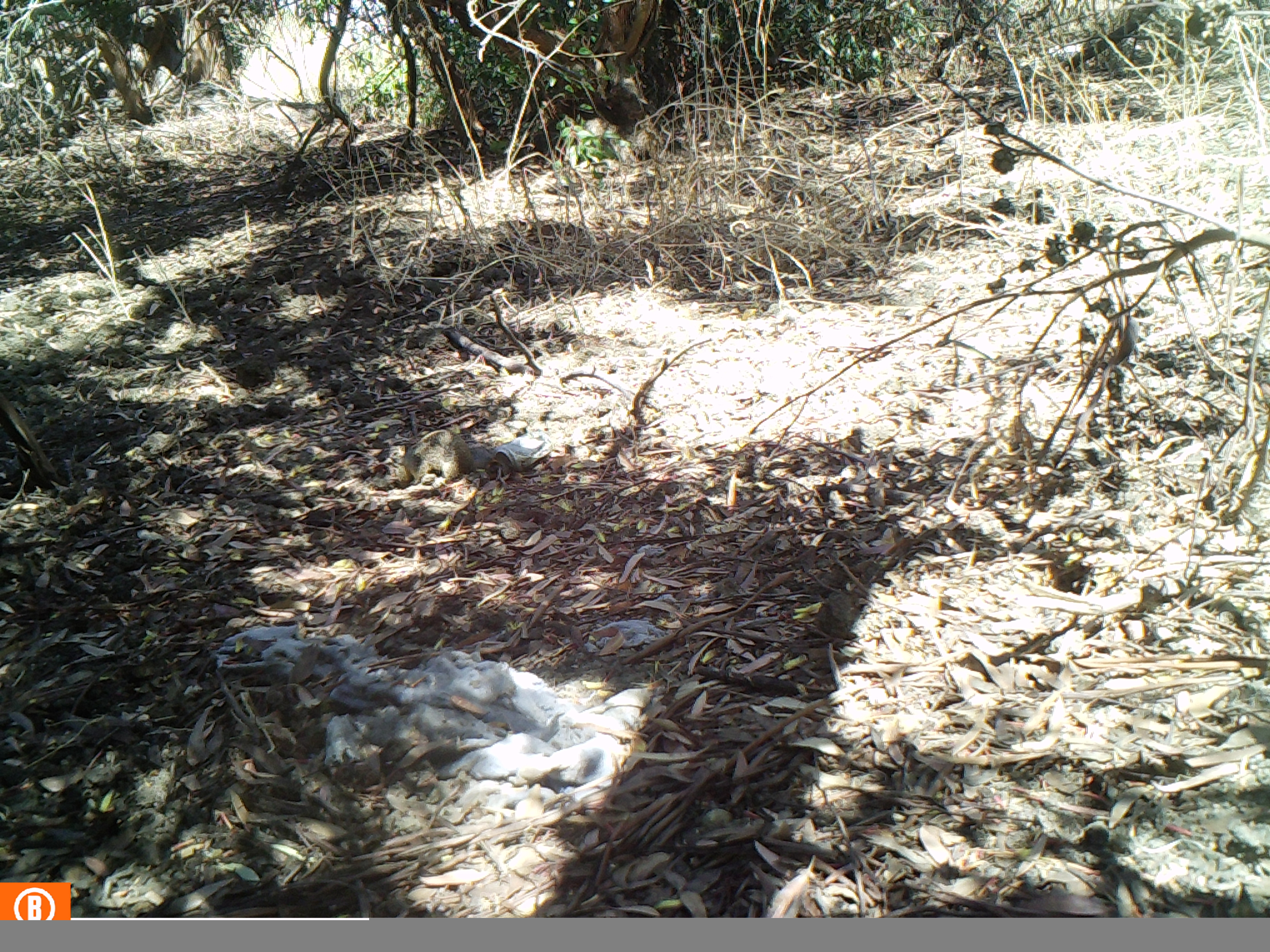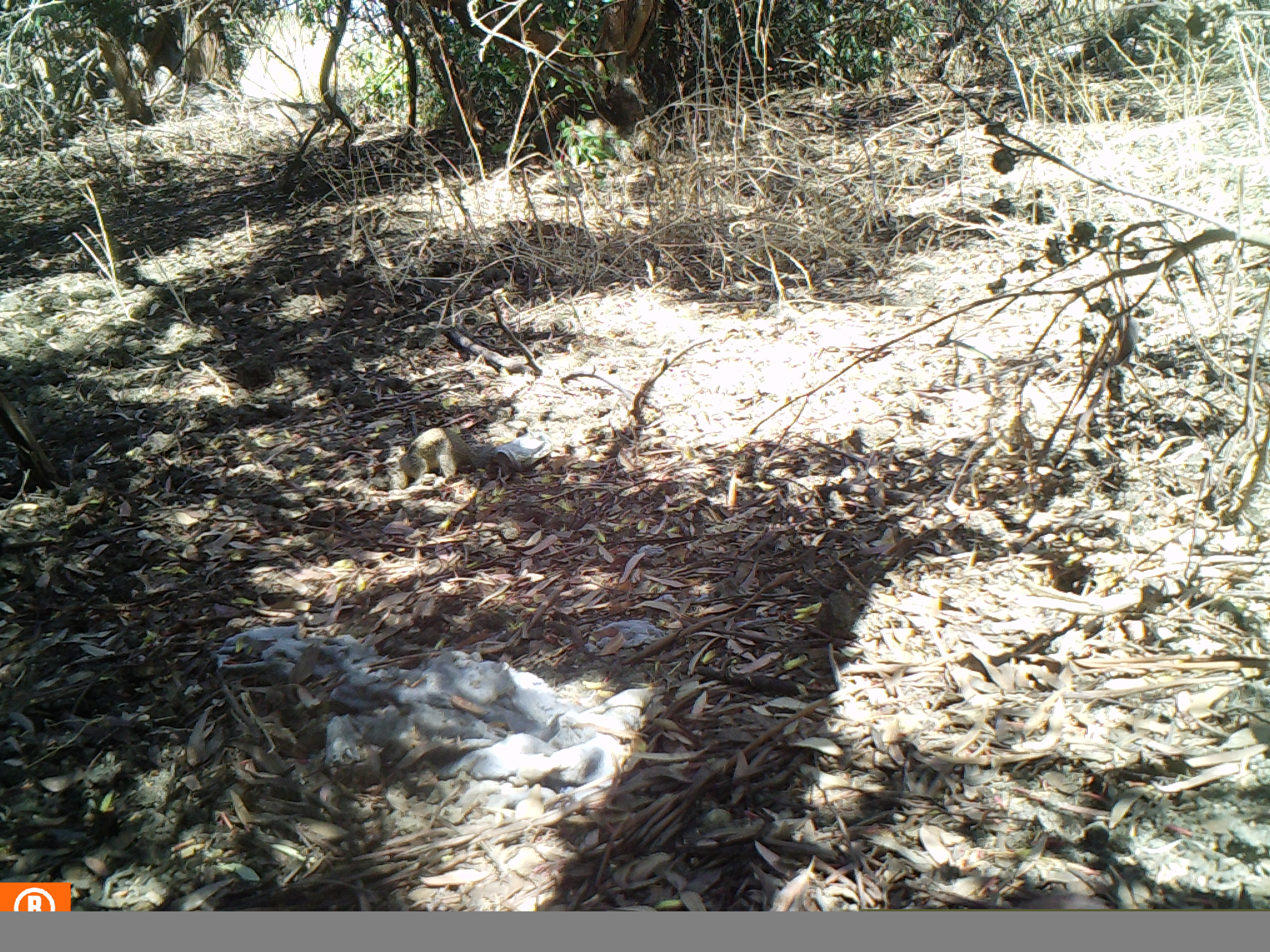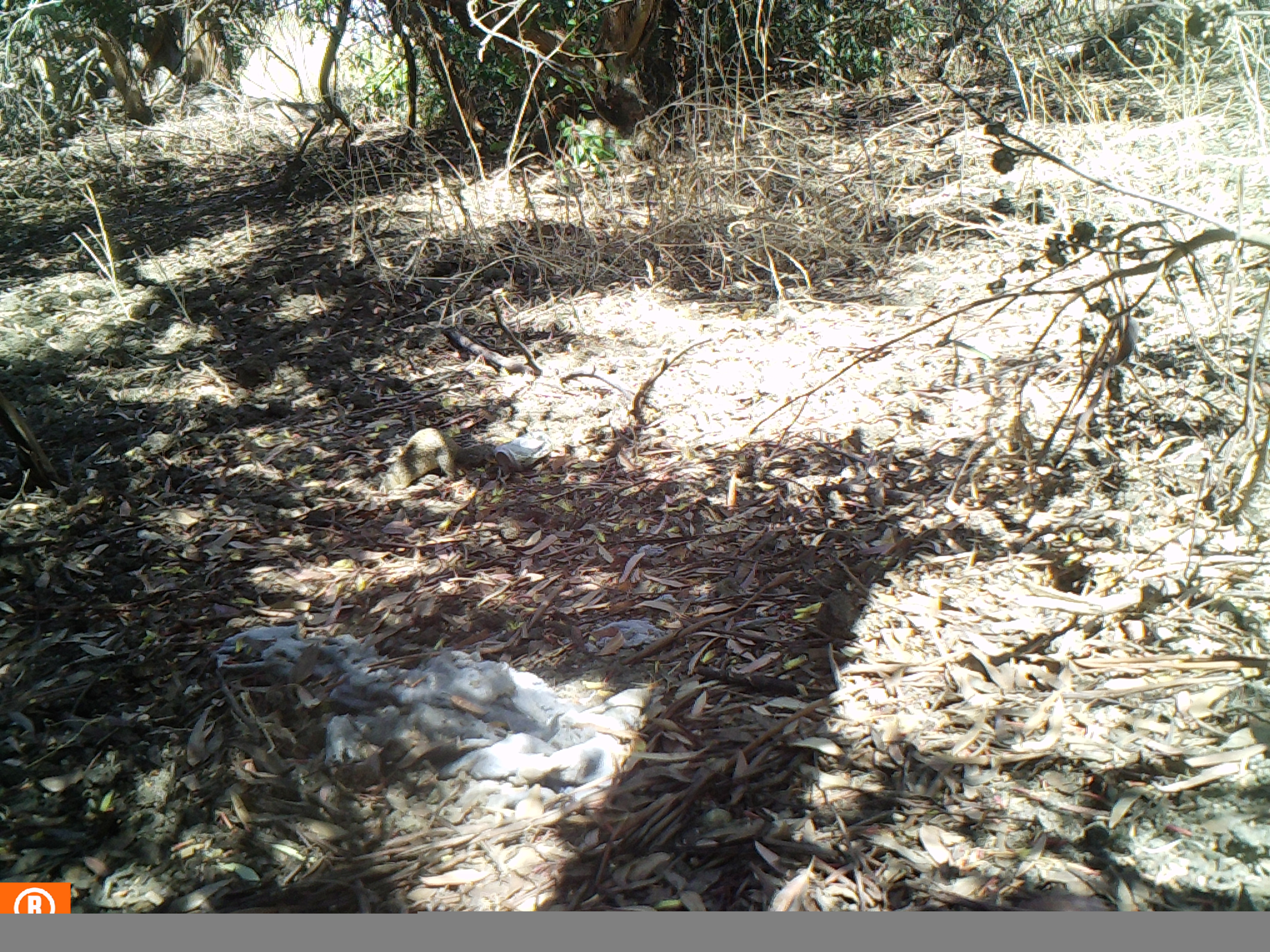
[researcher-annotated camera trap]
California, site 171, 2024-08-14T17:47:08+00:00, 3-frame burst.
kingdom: Animalia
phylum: Chordata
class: Mammalia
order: Rodentia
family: Sciuridae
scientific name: Sciuridae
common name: squirrel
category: unknown squirrel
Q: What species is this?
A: Unknown squirrel (squirrel) (Sciuridae).